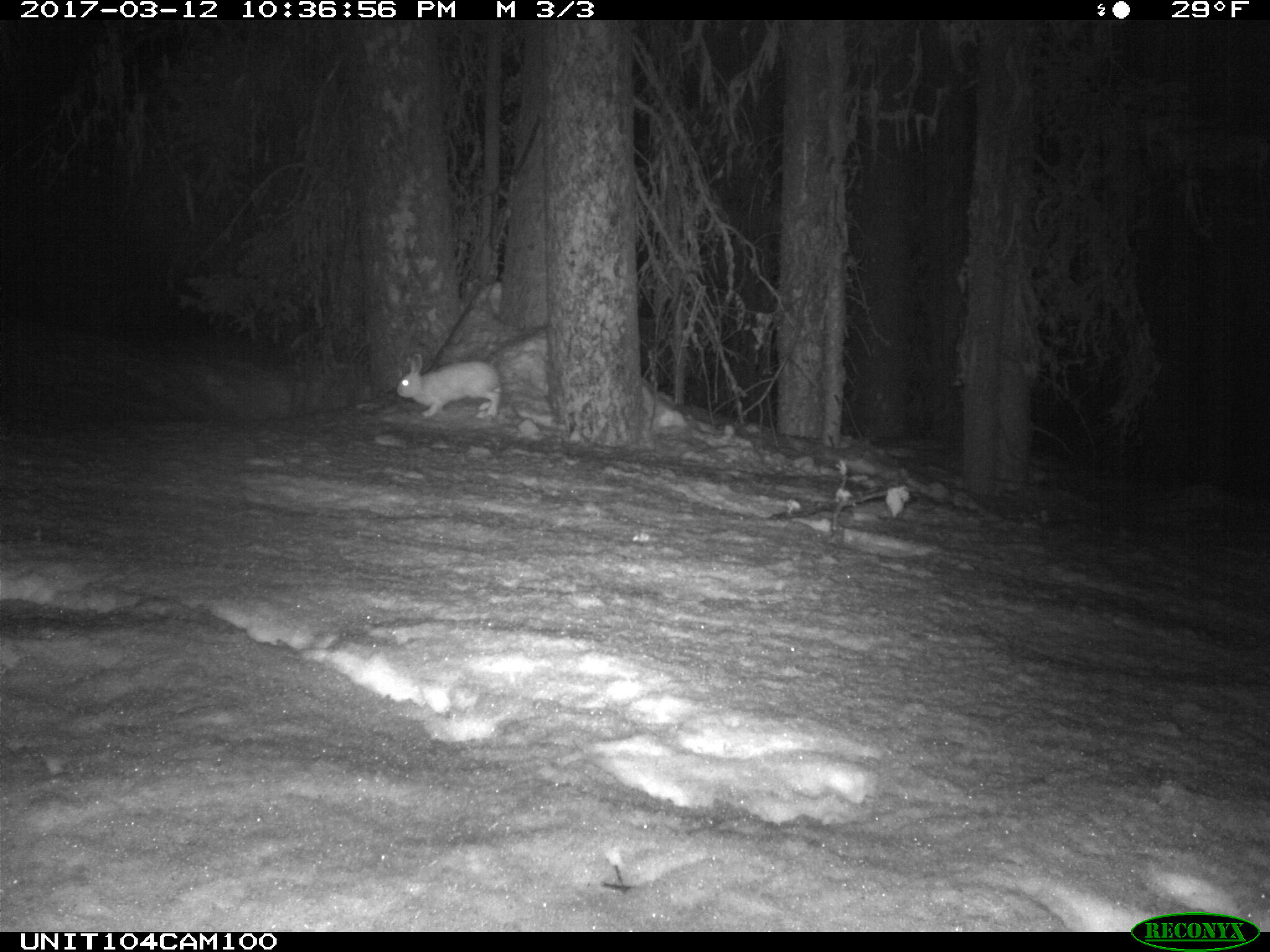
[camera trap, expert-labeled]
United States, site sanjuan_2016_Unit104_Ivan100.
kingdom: Animalia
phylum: Chordata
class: Mammalia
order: Lagomorpha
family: Leporidae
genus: Lepus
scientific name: Lepus americanus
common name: snowshoe hare